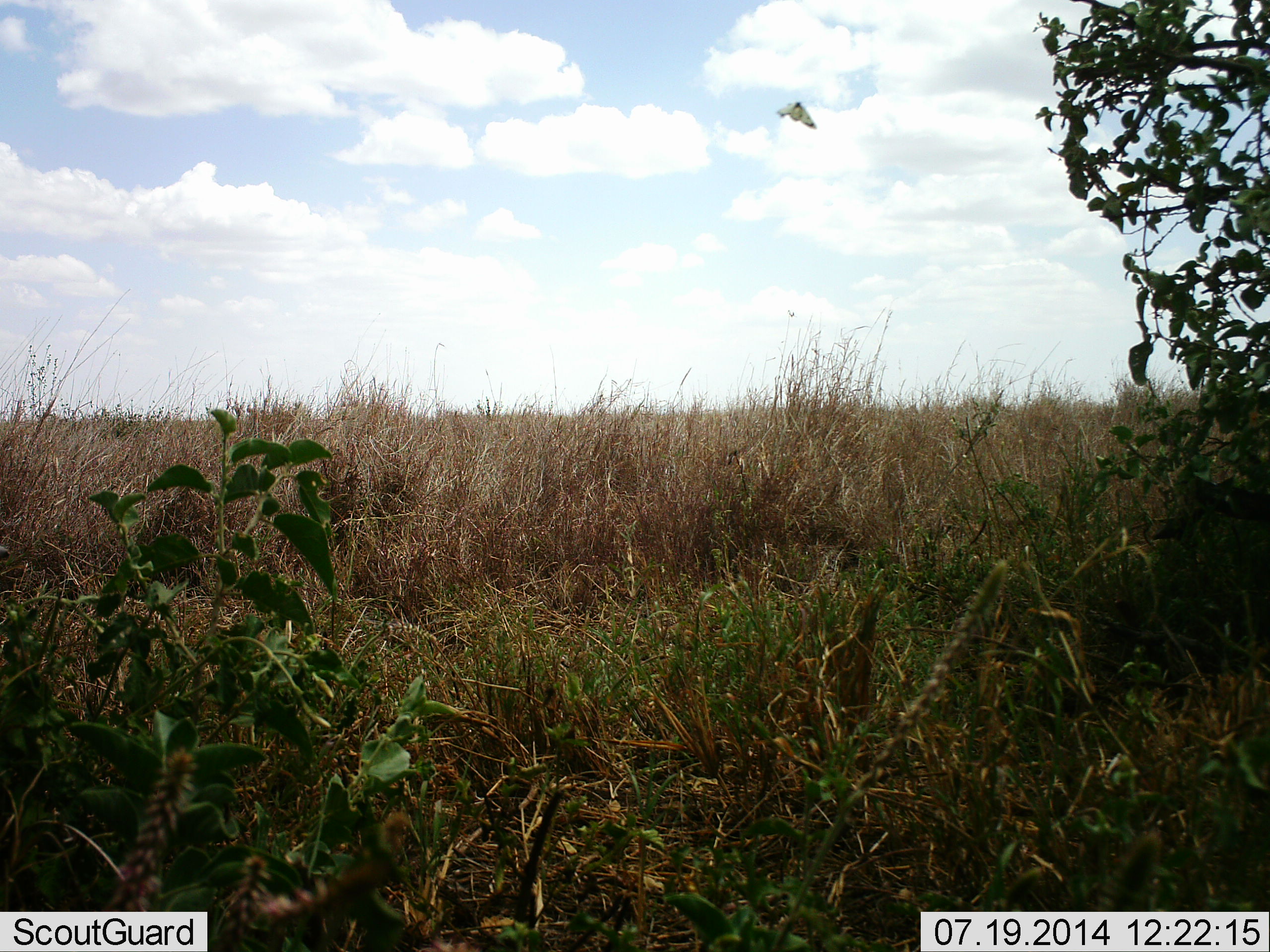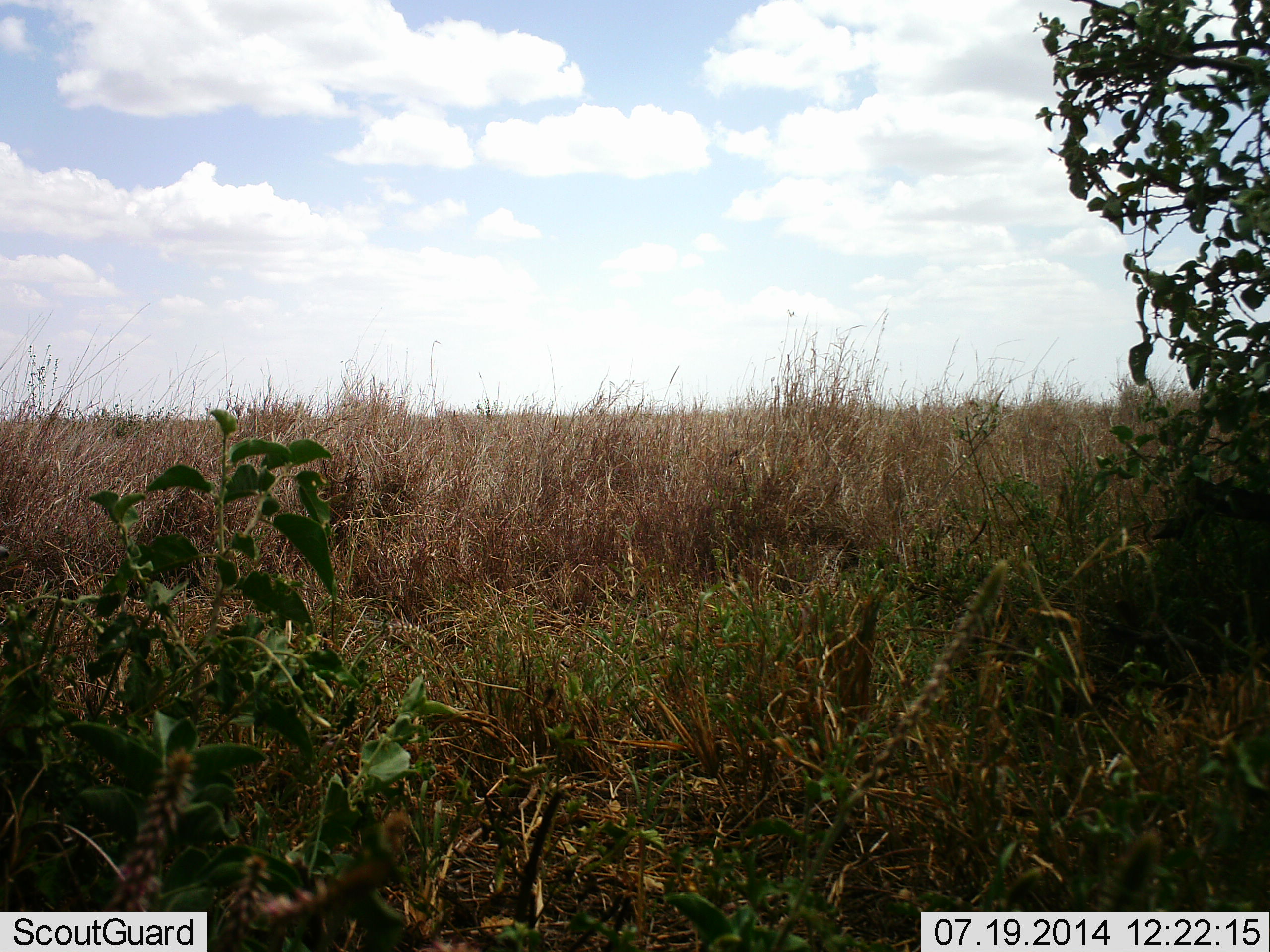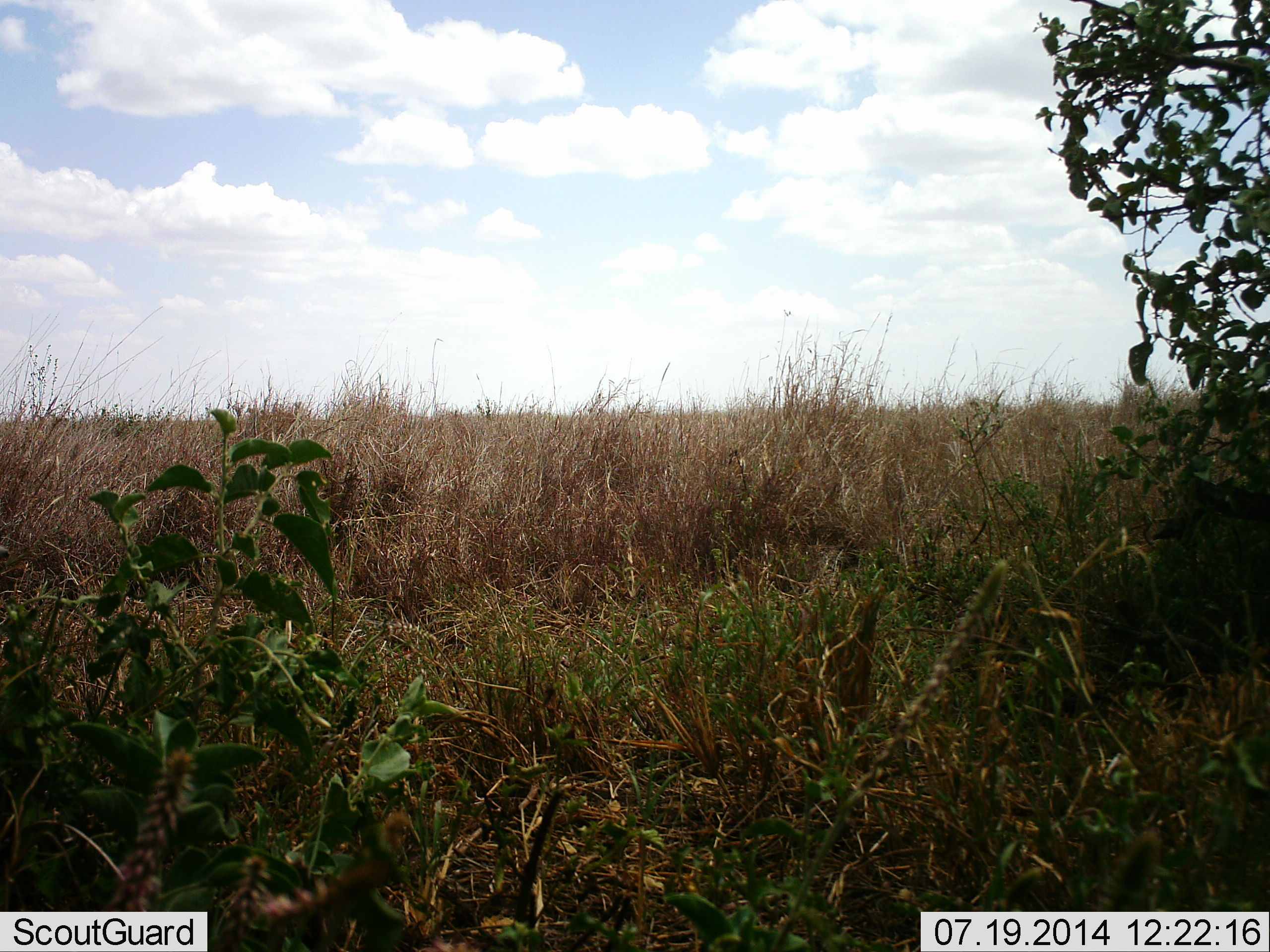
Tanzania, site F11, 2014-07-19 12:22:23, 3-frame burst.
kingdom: Animalia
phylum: Arthropoda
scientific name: Arthropoda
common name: arthropods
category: insectspider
Insectspider (arthropods) (Arthropoda), count 1. Behavior (volunteer vote fractions): standing 0%, resting 0%, moving 100%, interacting 0%. Young present (vote fraction): 0%. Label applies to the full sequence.